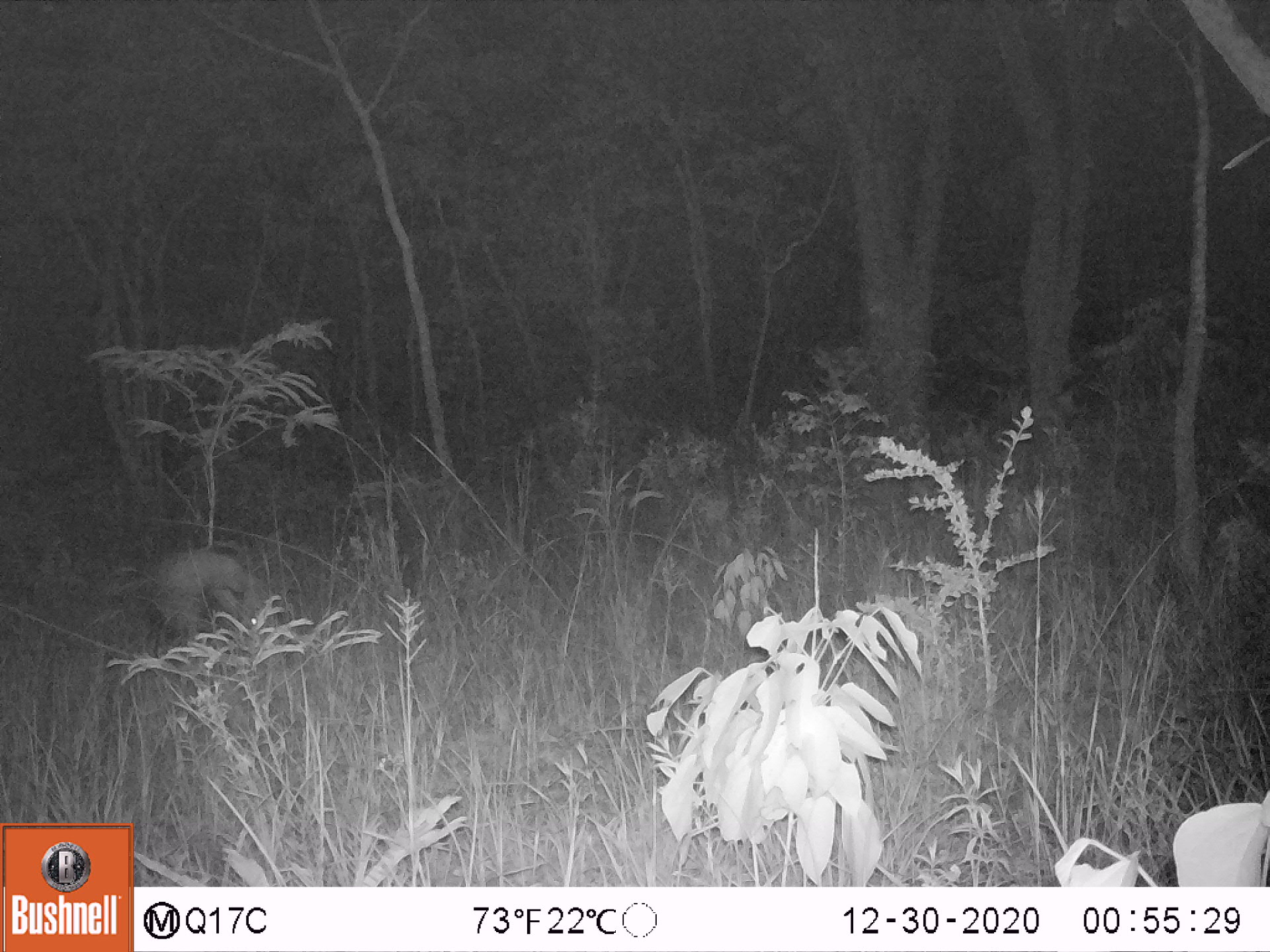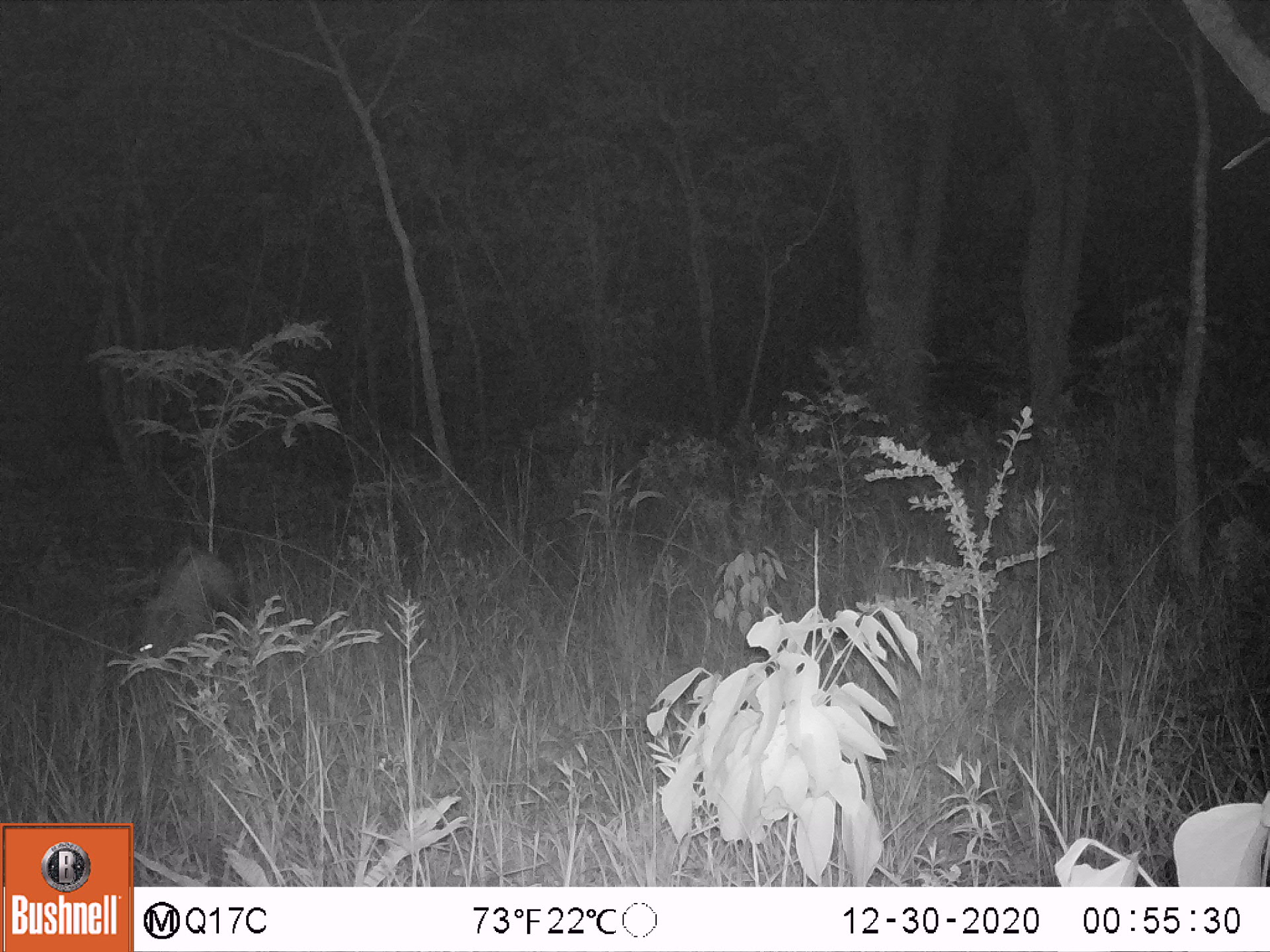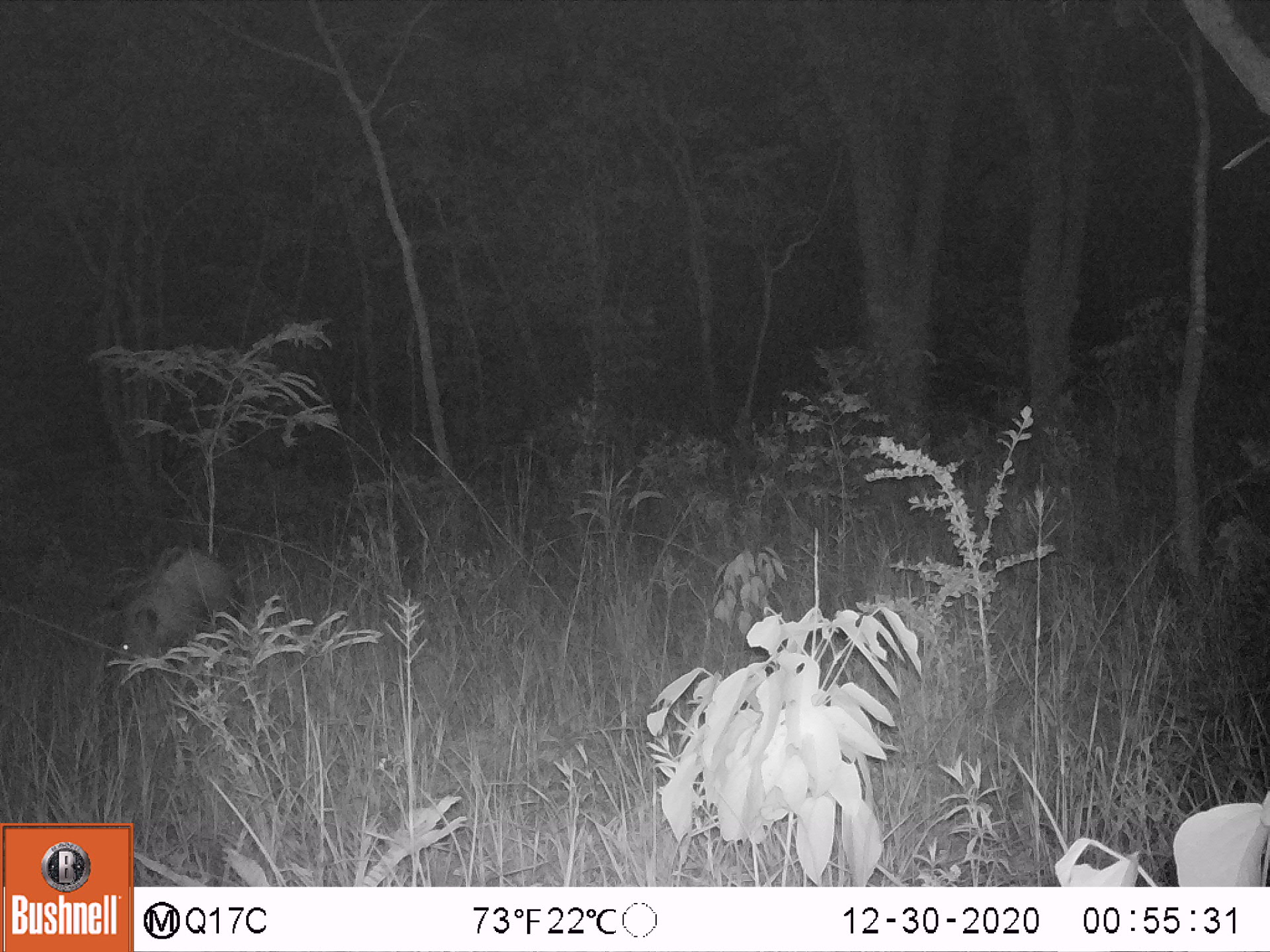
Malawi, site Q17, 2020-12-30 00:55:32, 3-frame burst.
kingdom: Animalia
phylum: Chordata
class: Mammalia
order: Artiodactyla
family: Suidae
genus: Potamochoerus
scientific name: Potamochoerus larvatus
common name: bushpig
Bushpig (Potamochoerus larvatus), count 1.